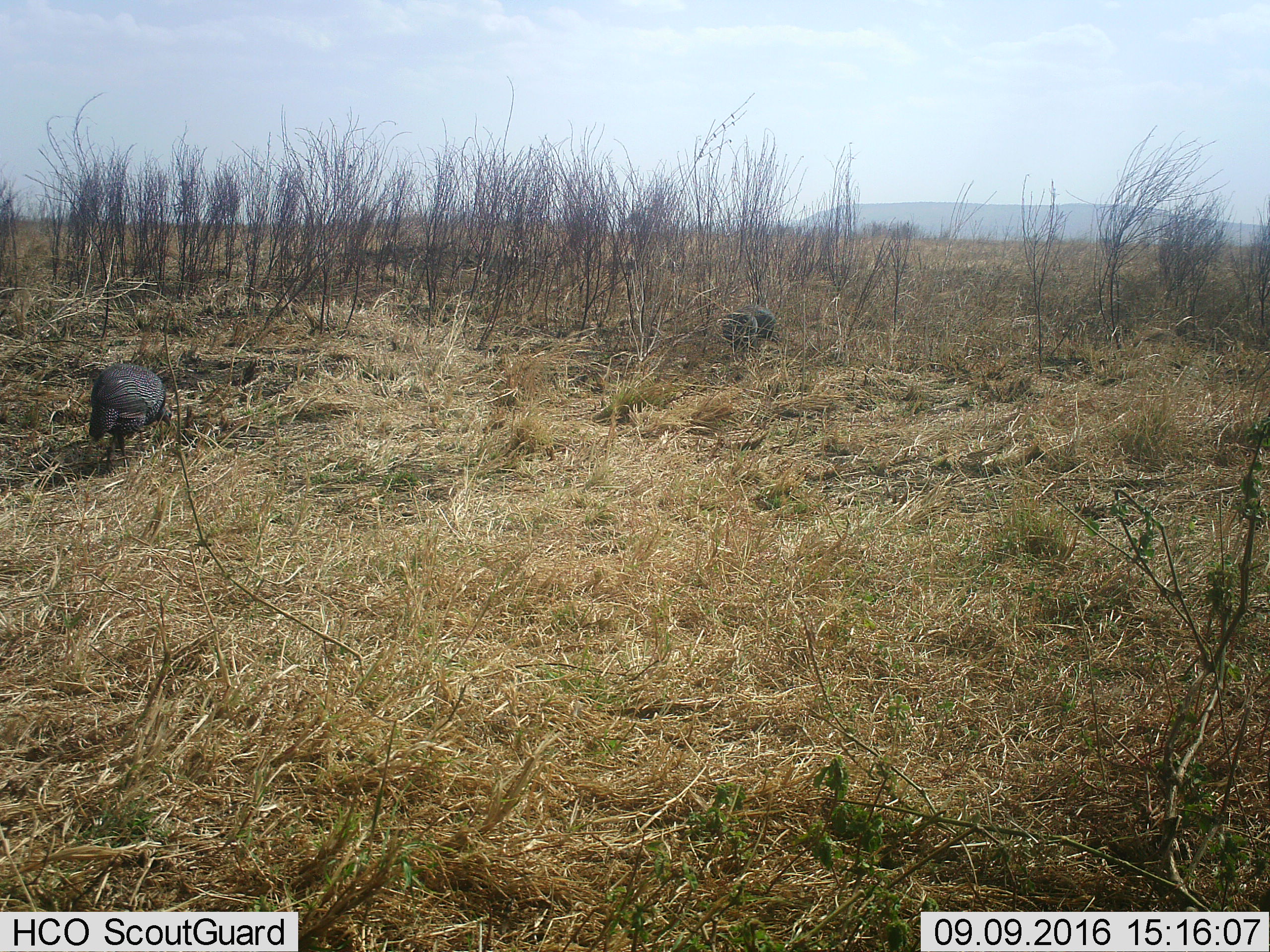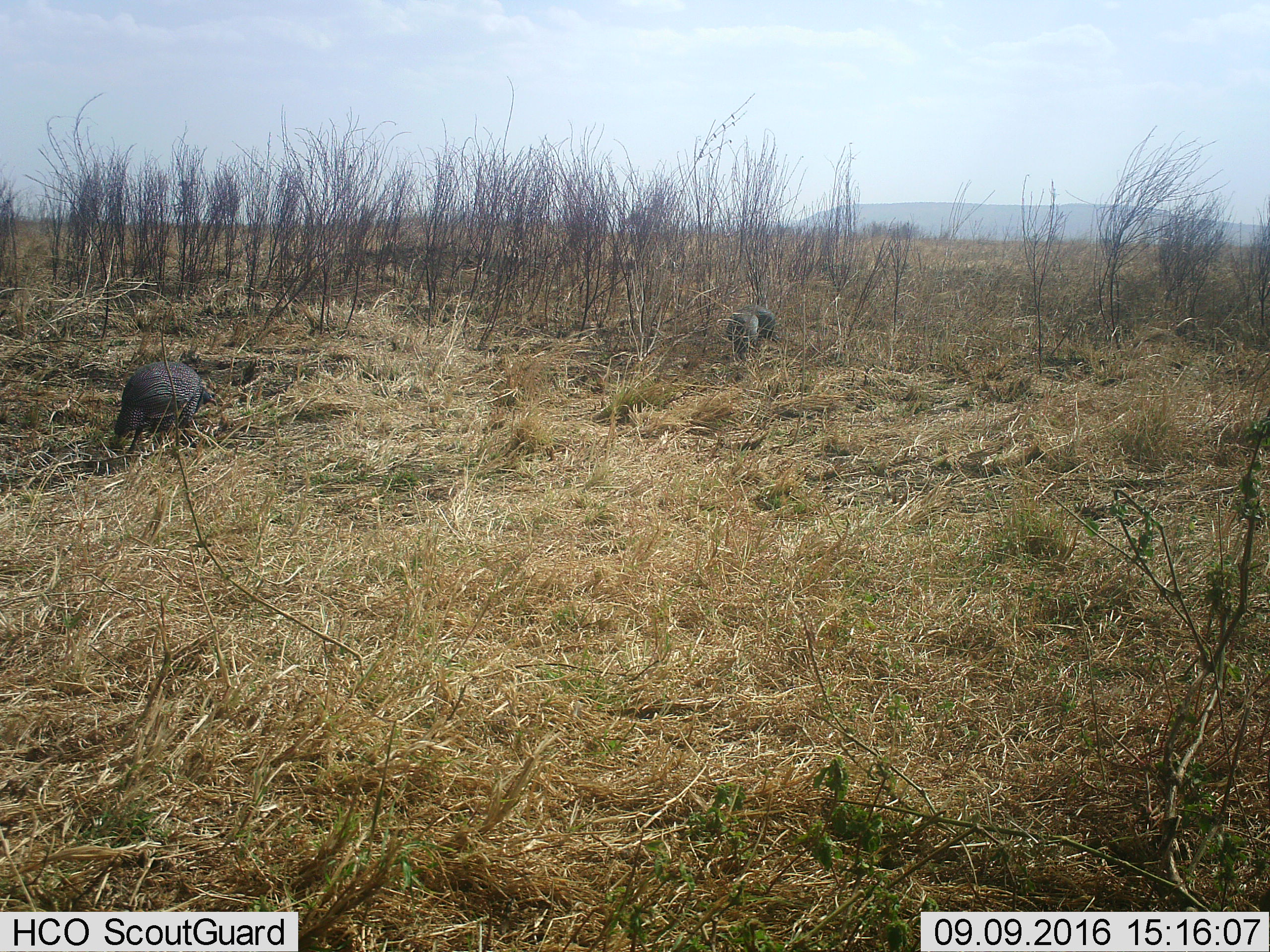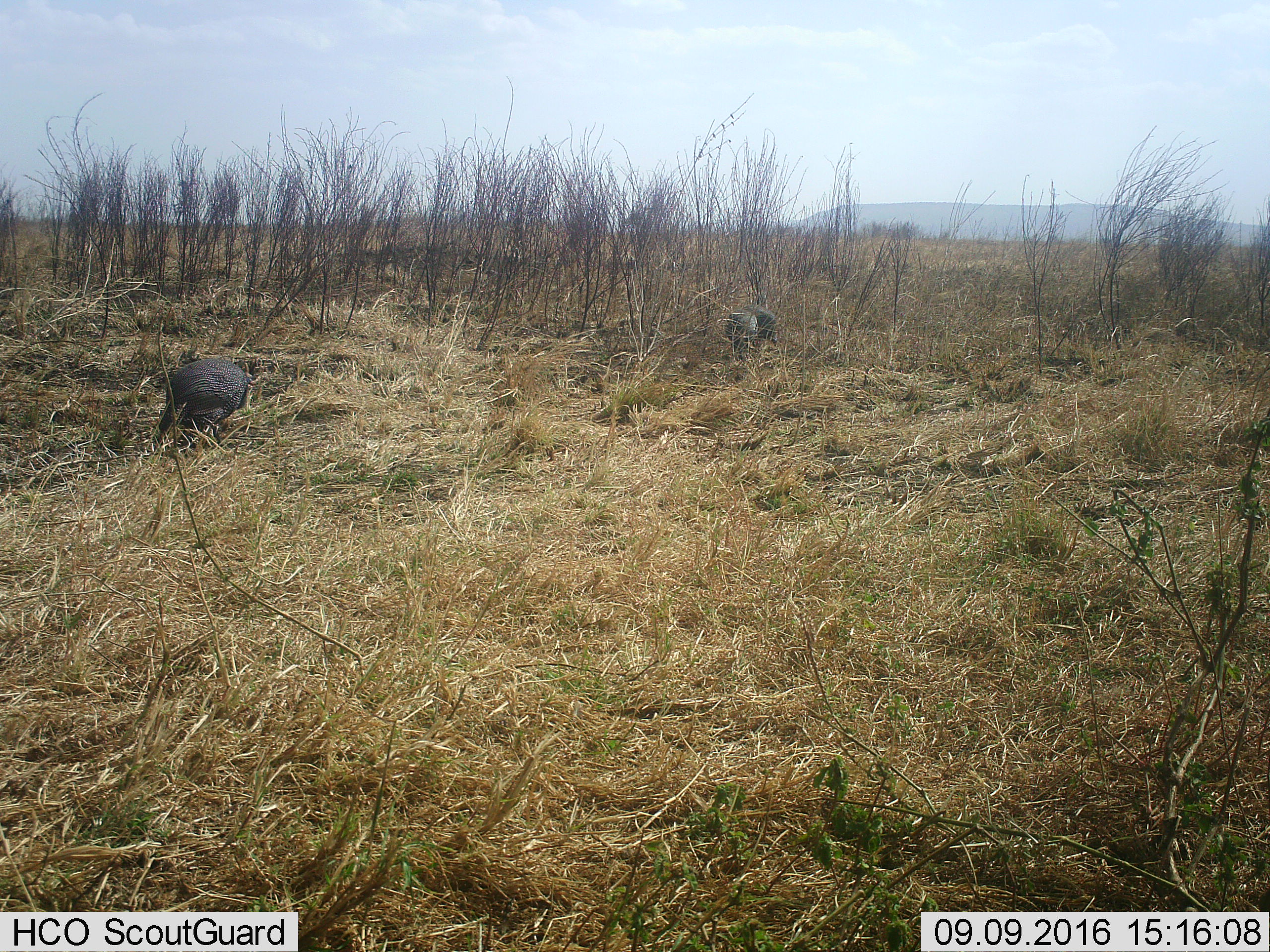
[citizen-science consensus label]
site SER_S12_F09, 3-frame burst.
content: unidentified animal